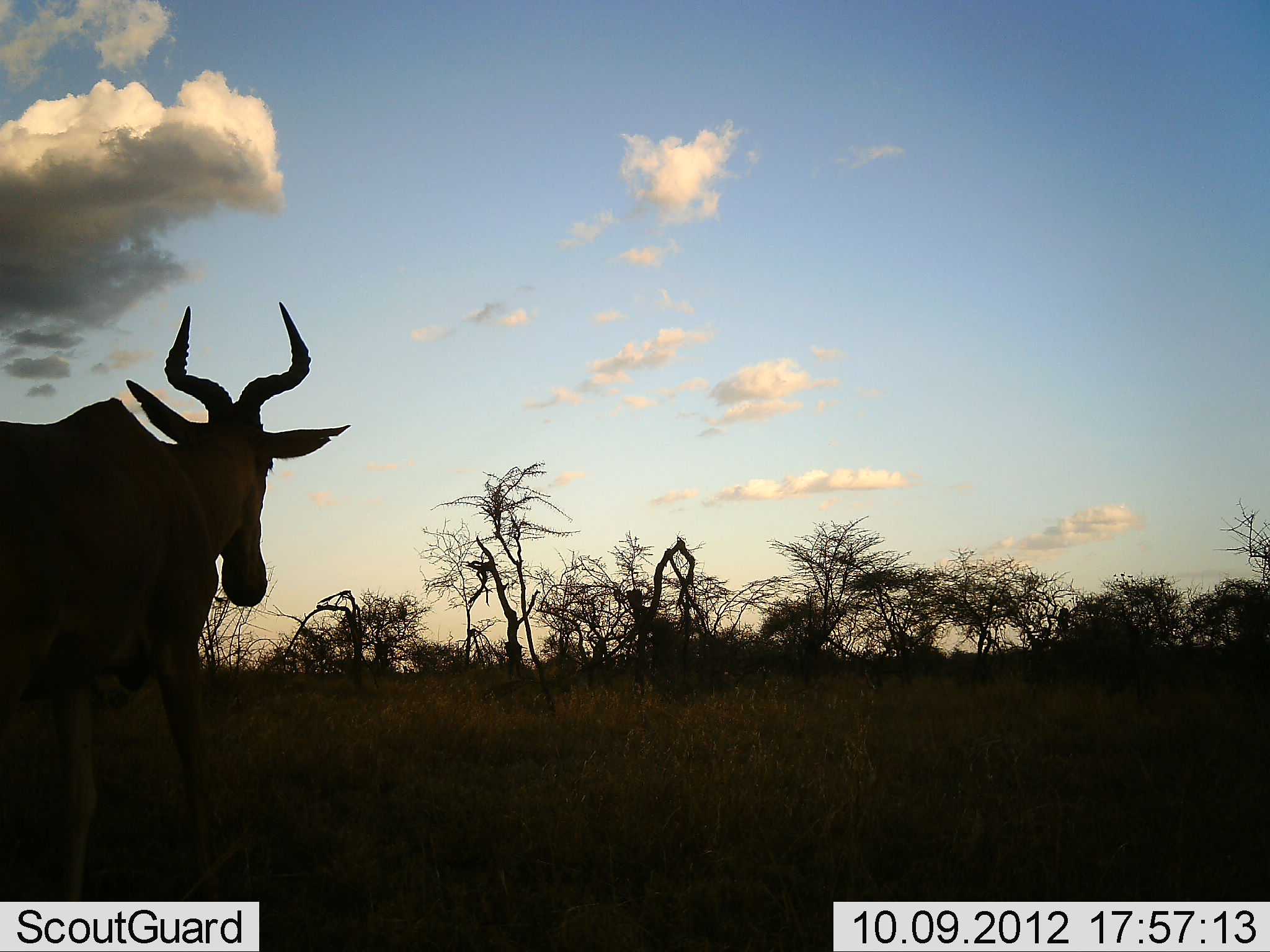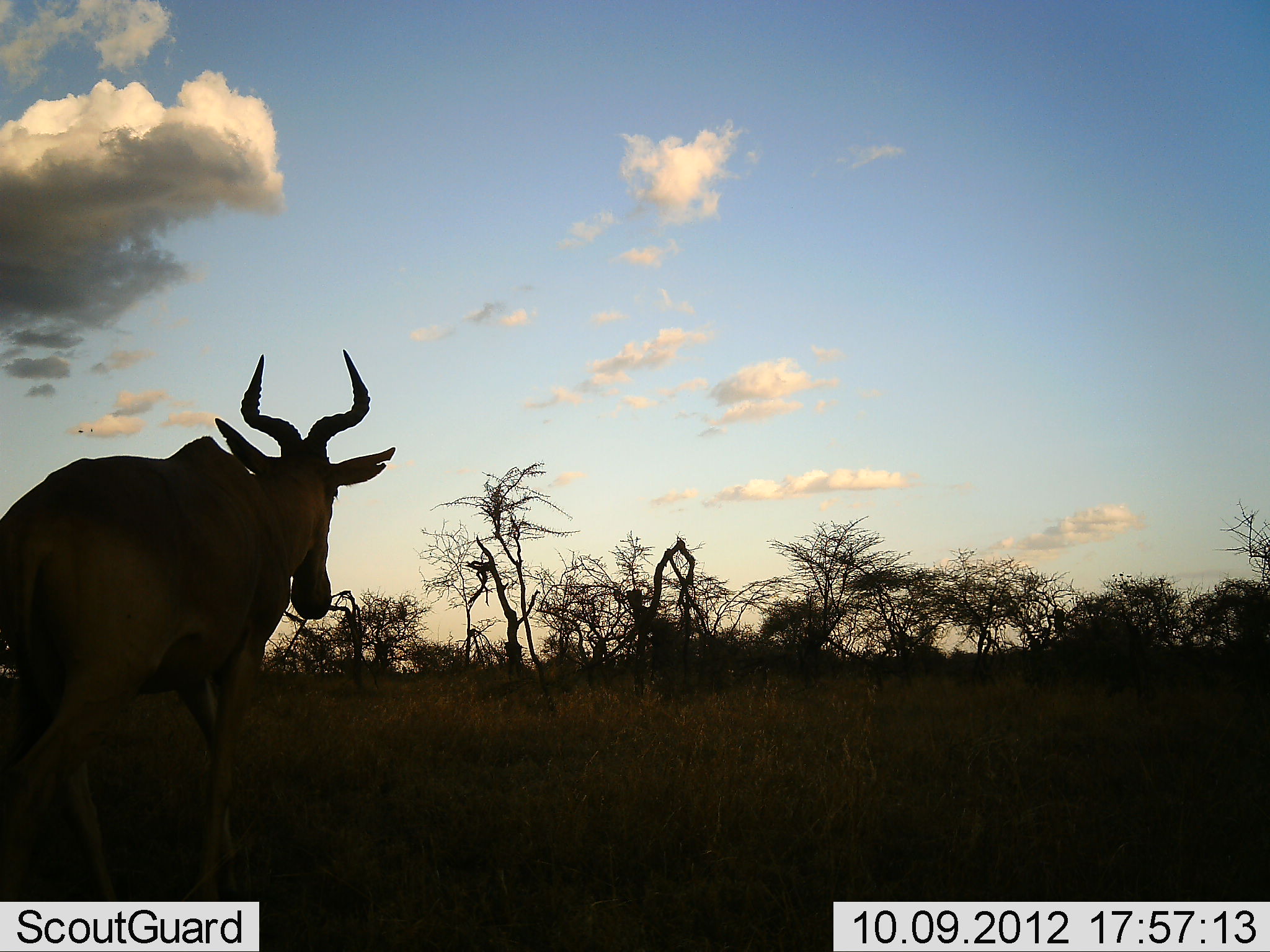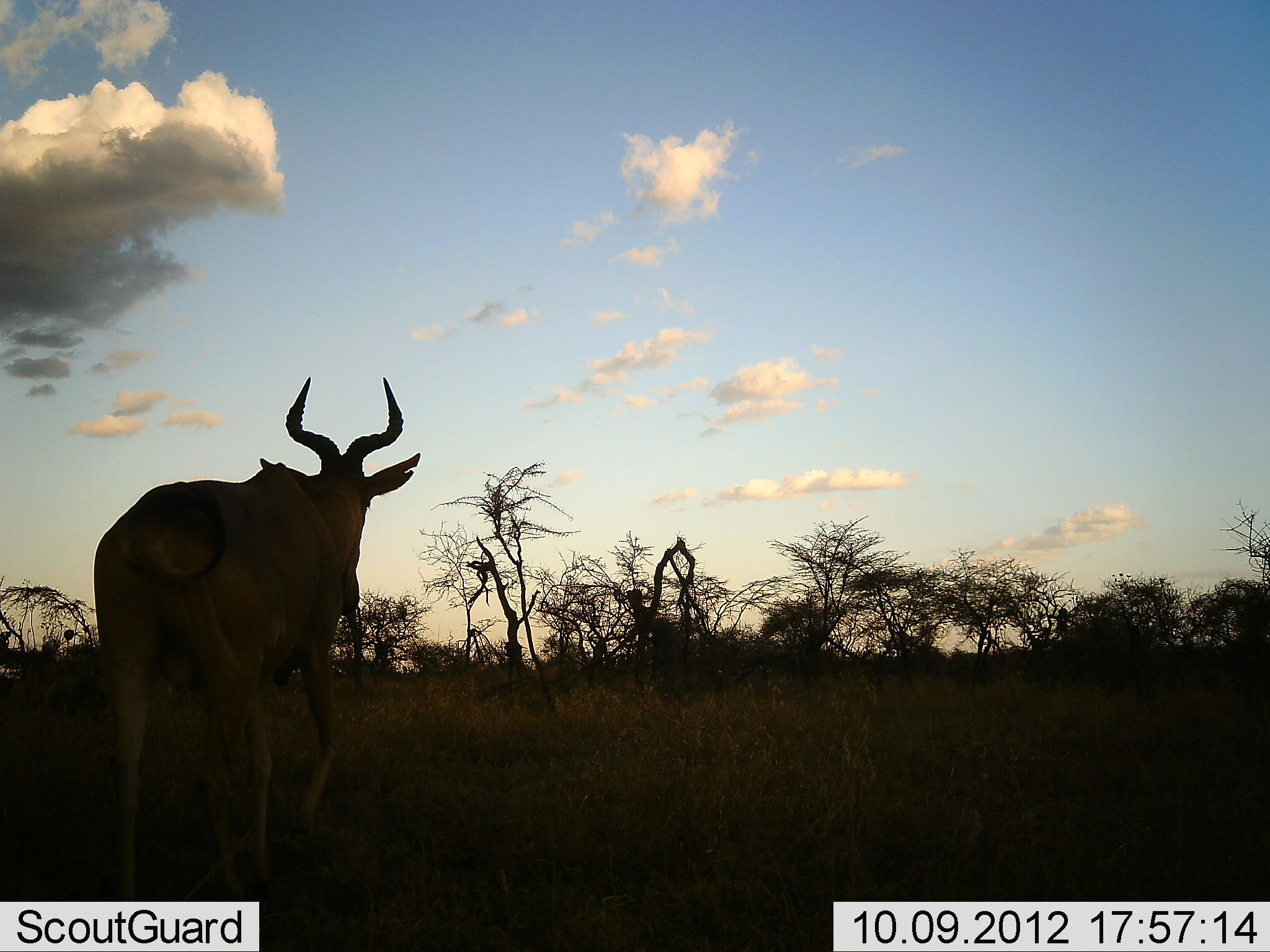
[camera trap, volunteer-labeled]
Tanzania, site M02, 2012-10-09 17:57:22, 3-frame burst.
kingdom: Animalia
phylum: Chordata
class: Mammalia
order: Artiodactyla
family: Bovidae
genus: Alcelaphus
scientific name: Alcelaphus buselaphus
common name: hartebeest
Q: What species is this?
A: Hartebeest (Alcelaphus buselaphus).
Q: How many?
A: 1.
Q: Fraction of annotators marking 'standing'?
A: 10%.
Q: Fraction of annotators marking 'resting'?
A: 0%.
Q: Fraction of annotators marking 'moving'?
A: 90%.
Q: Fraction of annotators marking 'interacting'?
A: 0%.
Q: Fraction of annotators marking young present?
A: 0%.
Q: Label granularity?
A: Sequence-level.